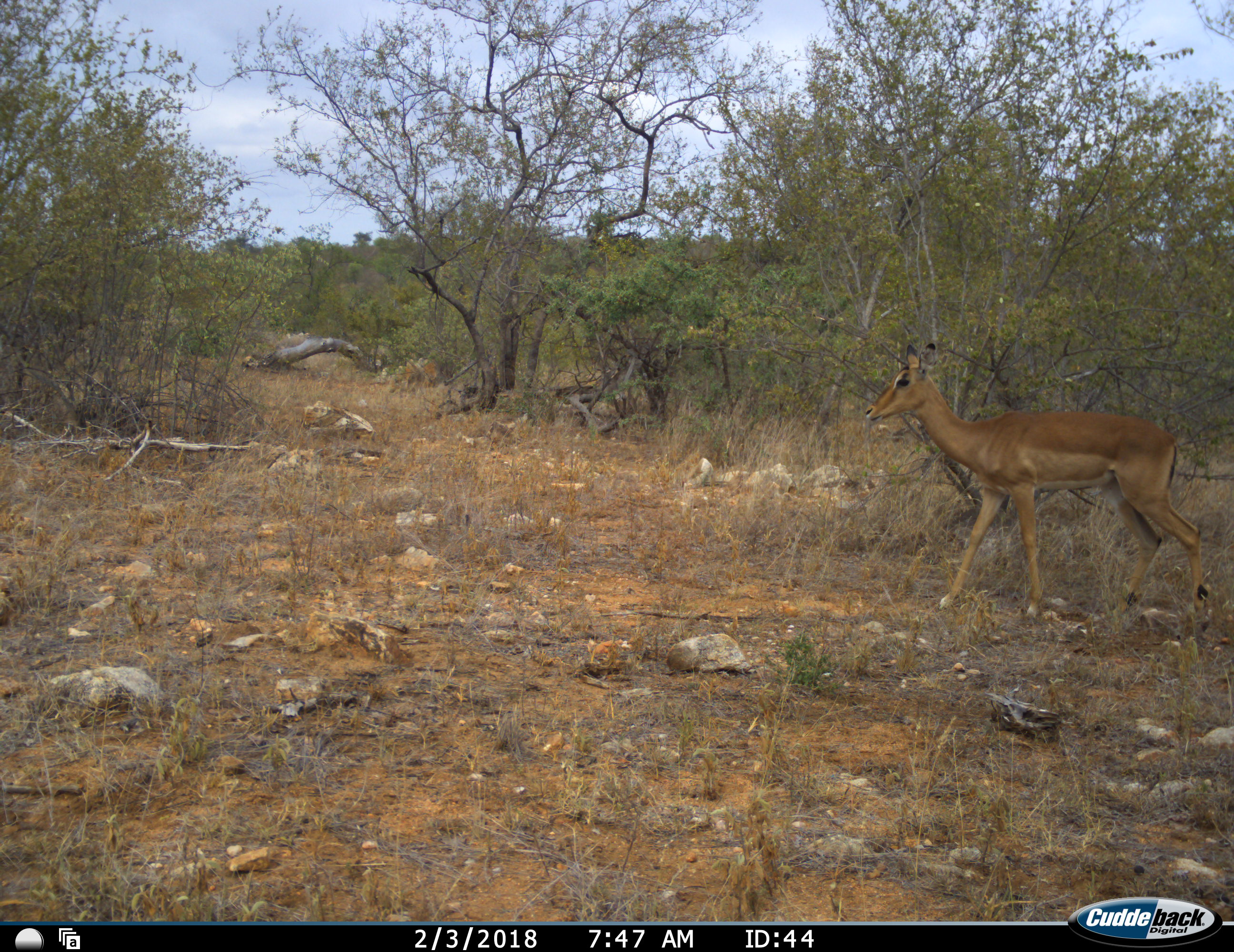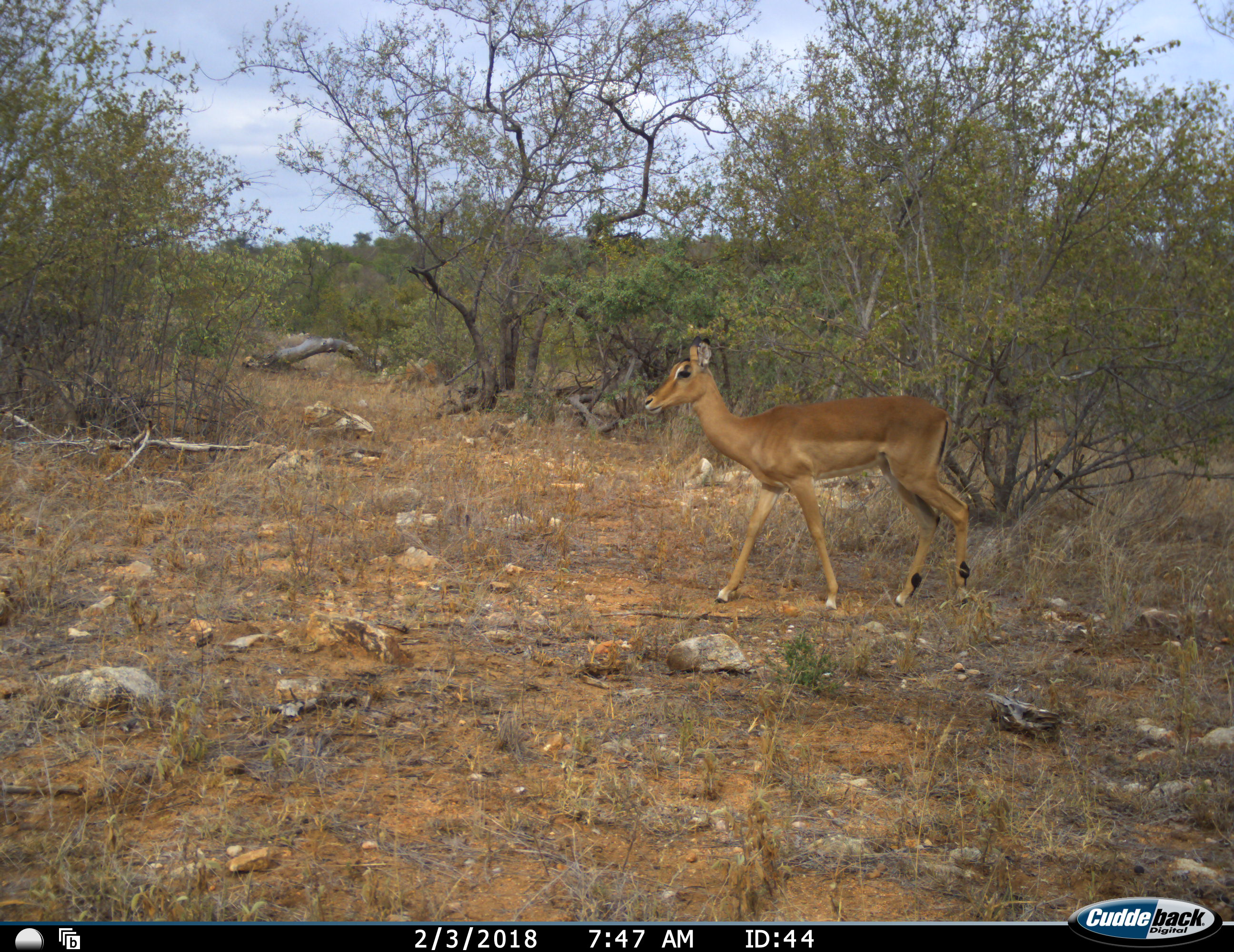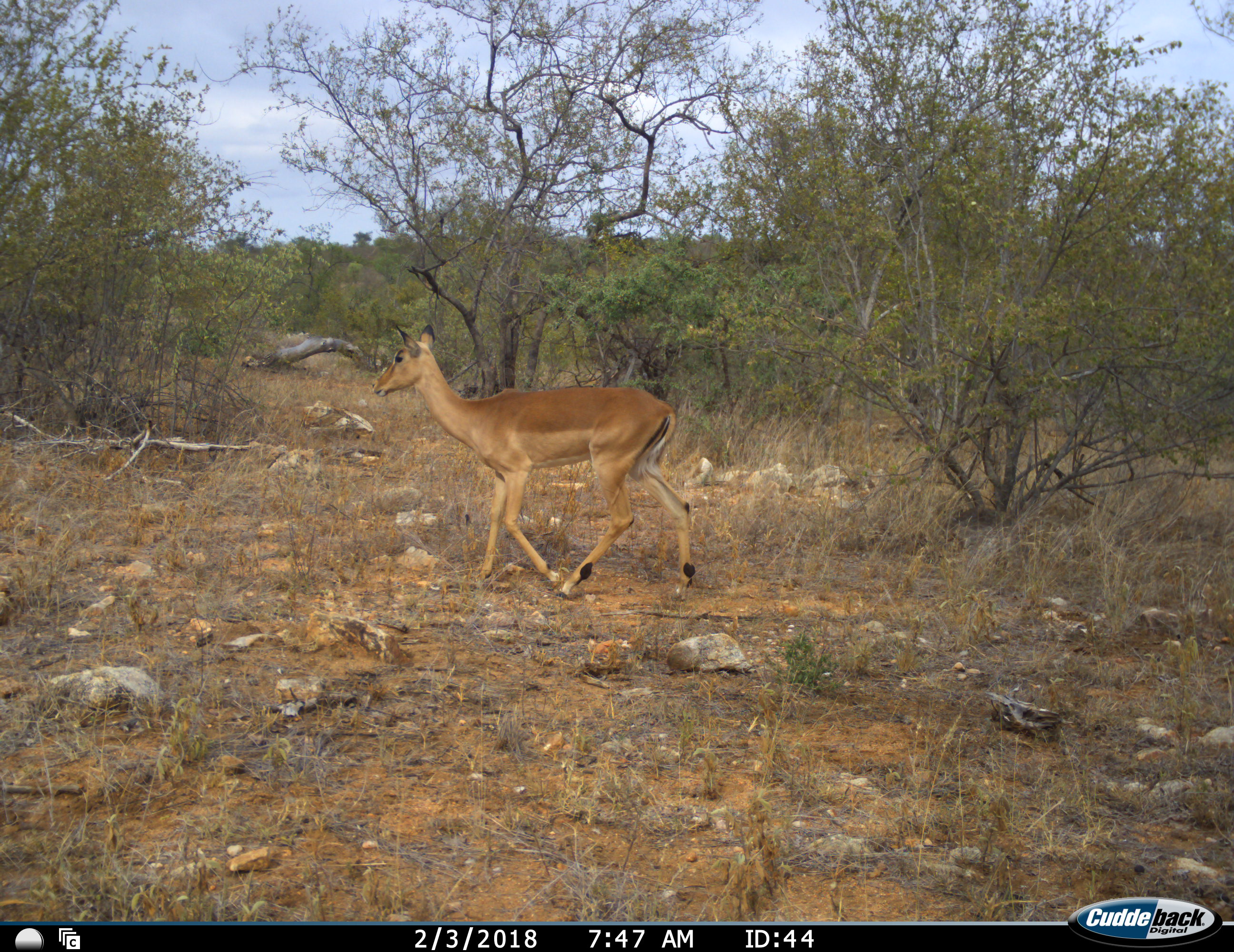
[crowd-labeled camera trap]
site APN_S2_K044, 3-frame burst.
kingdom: Animalia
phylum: Chordata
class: Mammalia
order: Artiodactyla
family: Bovidae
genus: Aepyceros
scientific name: Aepyceros melampus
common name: impala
Impala (Aepyceros melampus), count 1. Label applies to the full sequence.